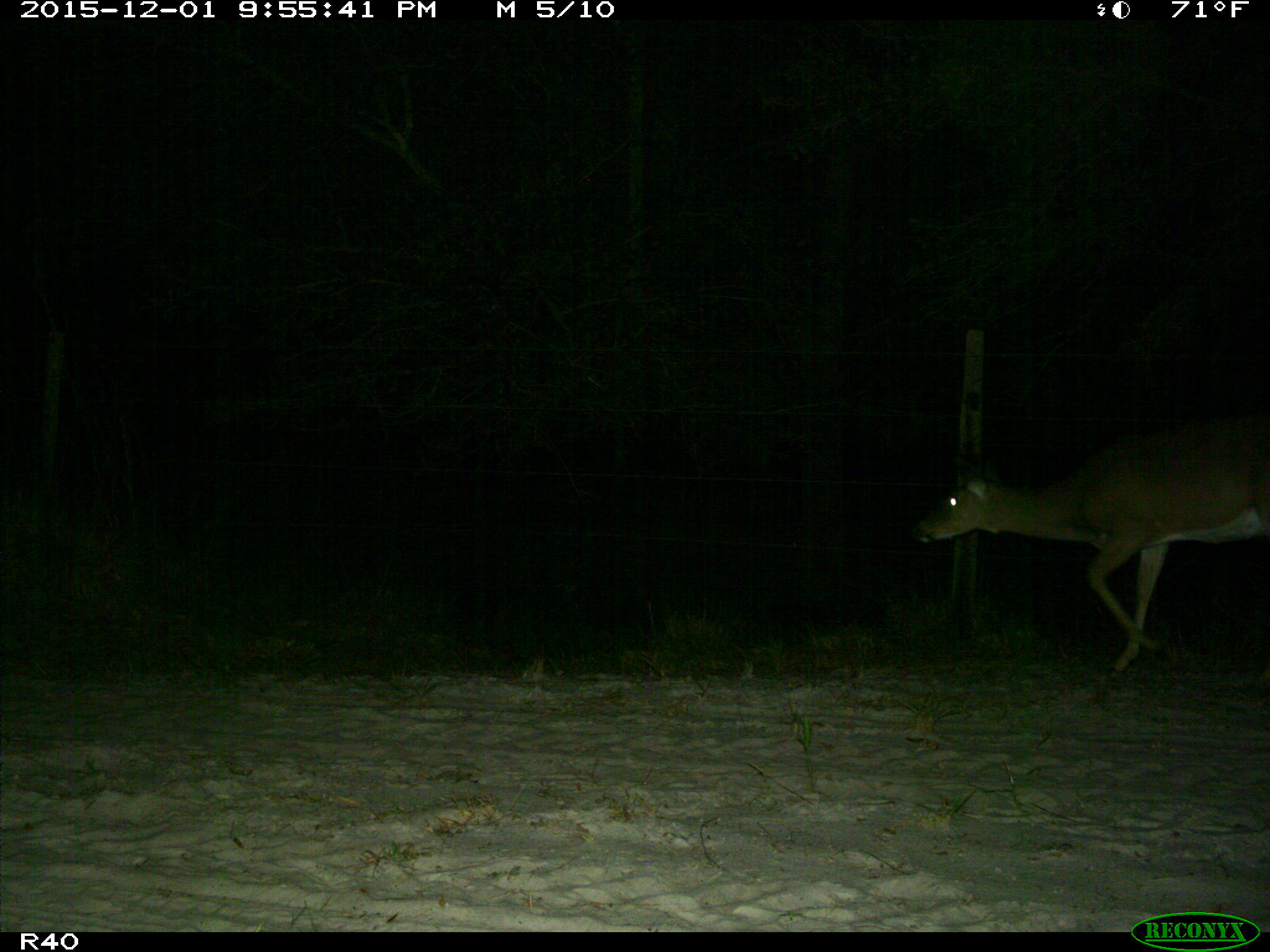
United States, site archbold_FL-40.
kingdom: Animalia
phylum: Chordata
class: Mammalia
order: Artiodactyla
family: Cervidae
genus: Odocoileus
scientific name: Odocoileus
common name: deer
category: unidentified deer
Unidentified deer (deer) (Odocoileus).